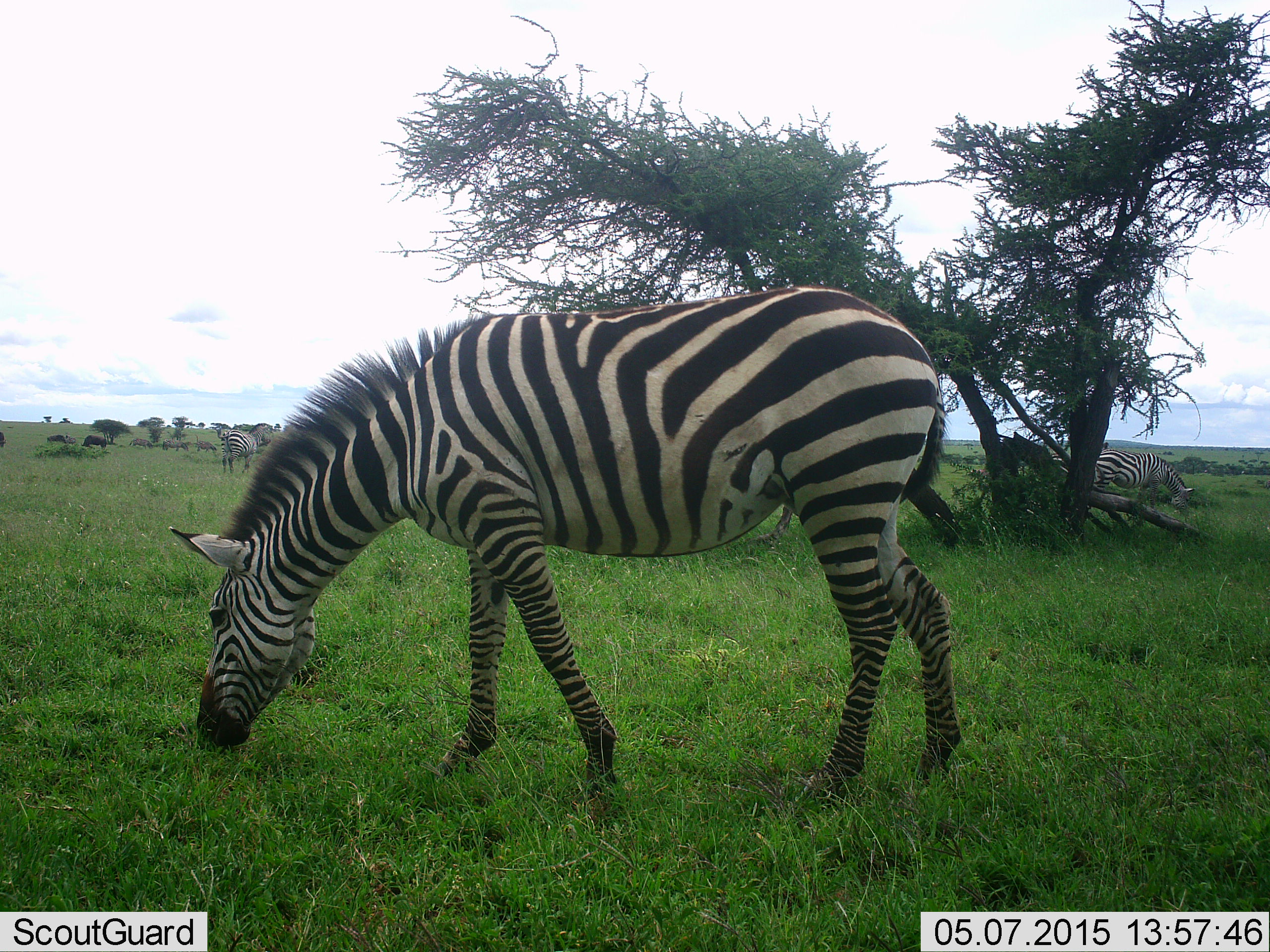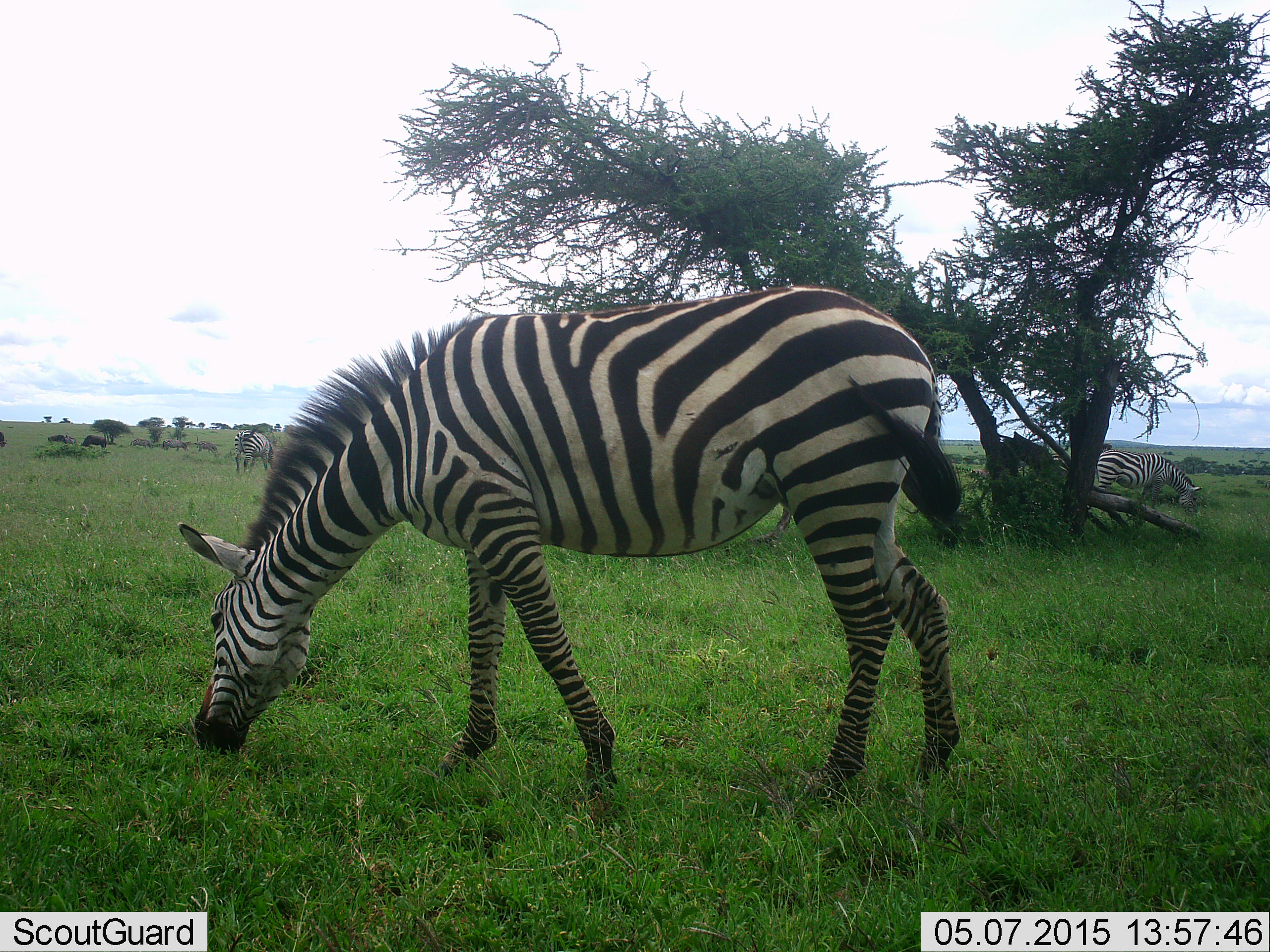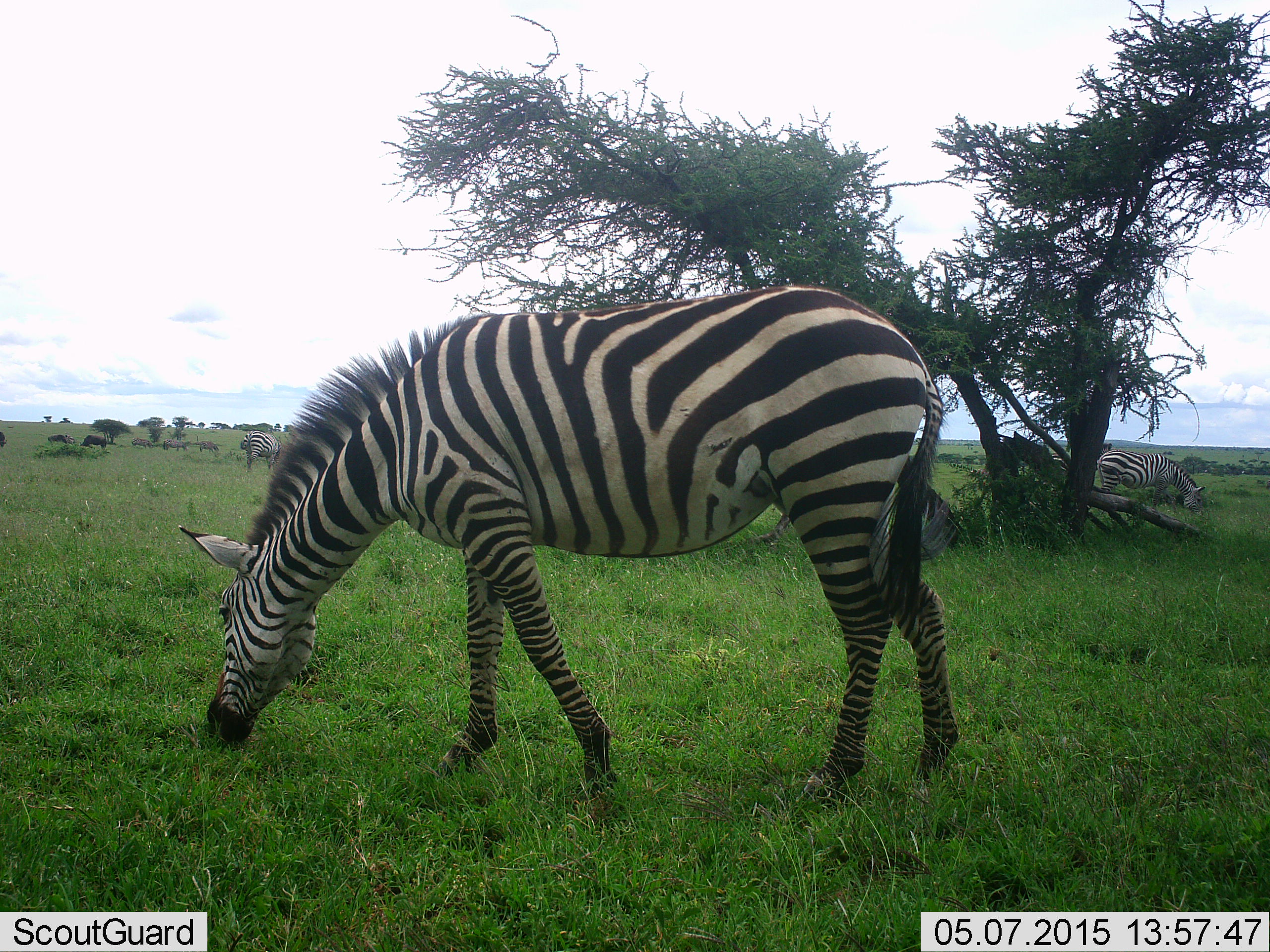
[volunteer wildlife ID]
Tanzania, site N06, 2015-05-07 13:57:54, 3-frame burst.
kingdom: Animalia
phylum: Chordata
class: Mammalia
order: Perissodactyla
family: Equidae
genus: Equus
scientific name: Equus quagga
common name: plains zebra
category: zebra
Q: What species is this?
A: Zebra (plains zebra) (Equus quagga).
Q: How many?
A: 3.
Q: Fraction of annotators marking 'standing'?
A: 21%.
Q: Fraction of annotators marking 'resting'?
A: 7%.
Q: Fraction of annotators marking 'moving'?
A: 21%.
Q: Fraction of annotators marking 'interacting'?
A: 0%.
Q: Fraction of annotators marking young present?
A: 0%.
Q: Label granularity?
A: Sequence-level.